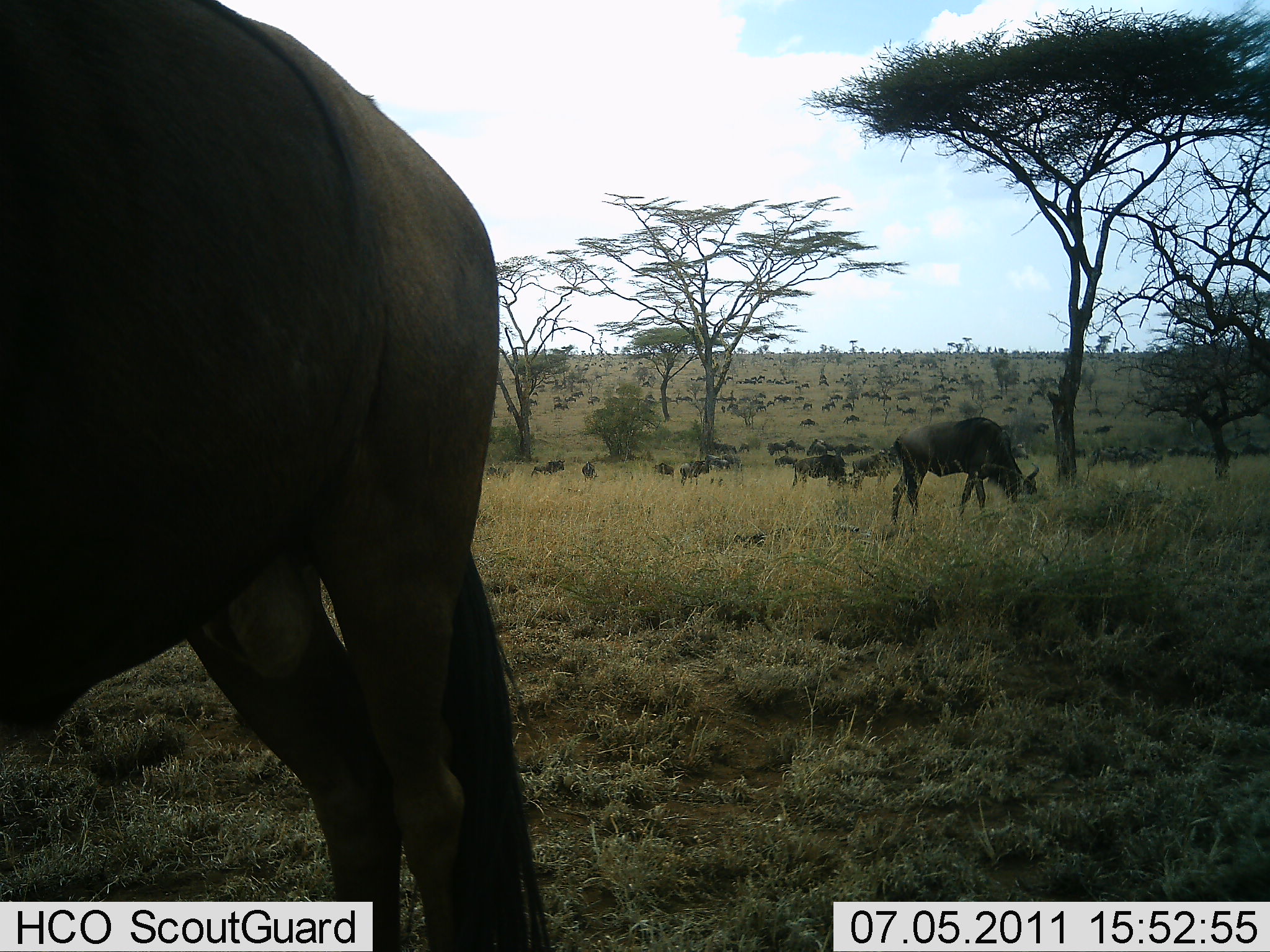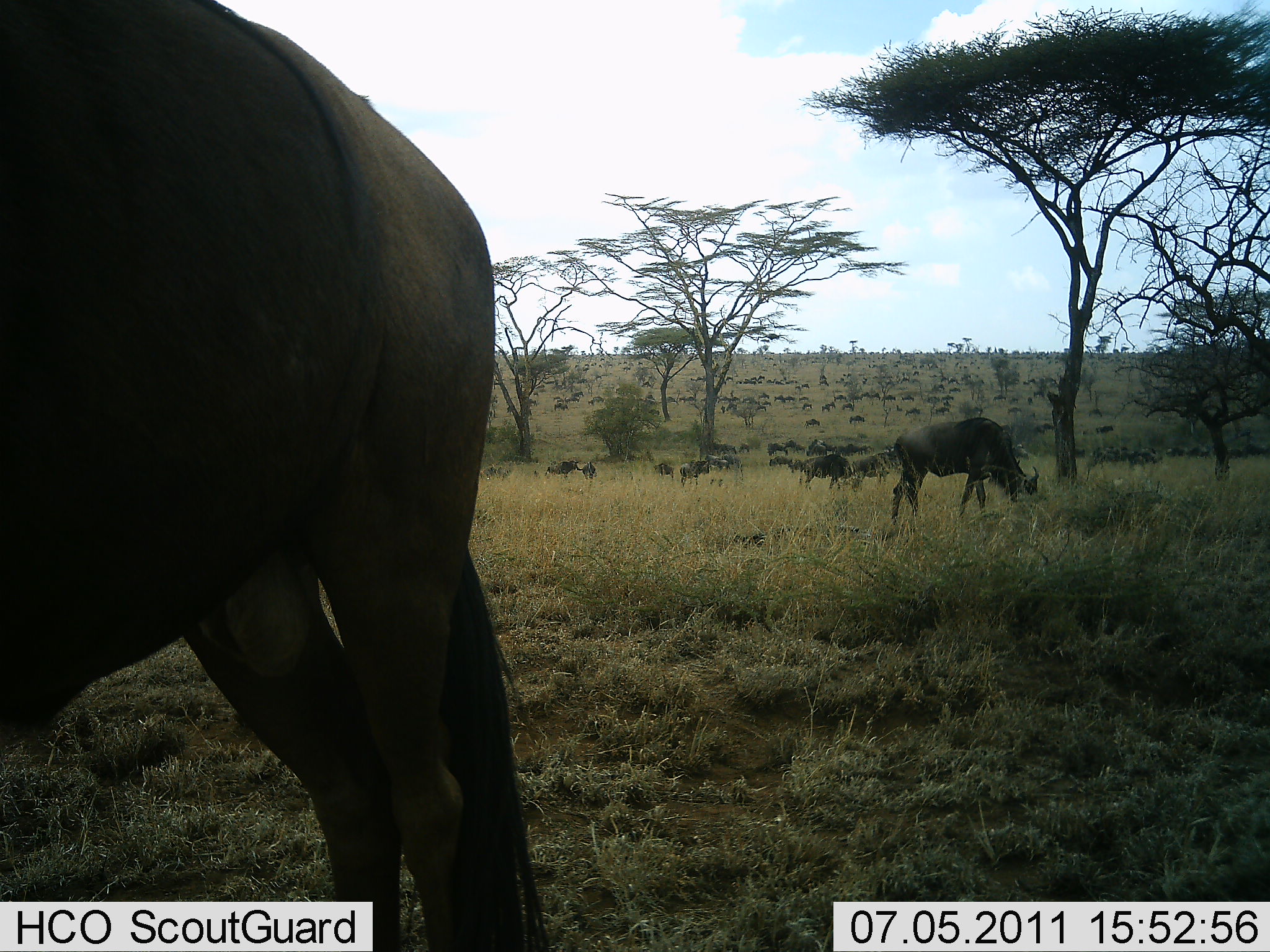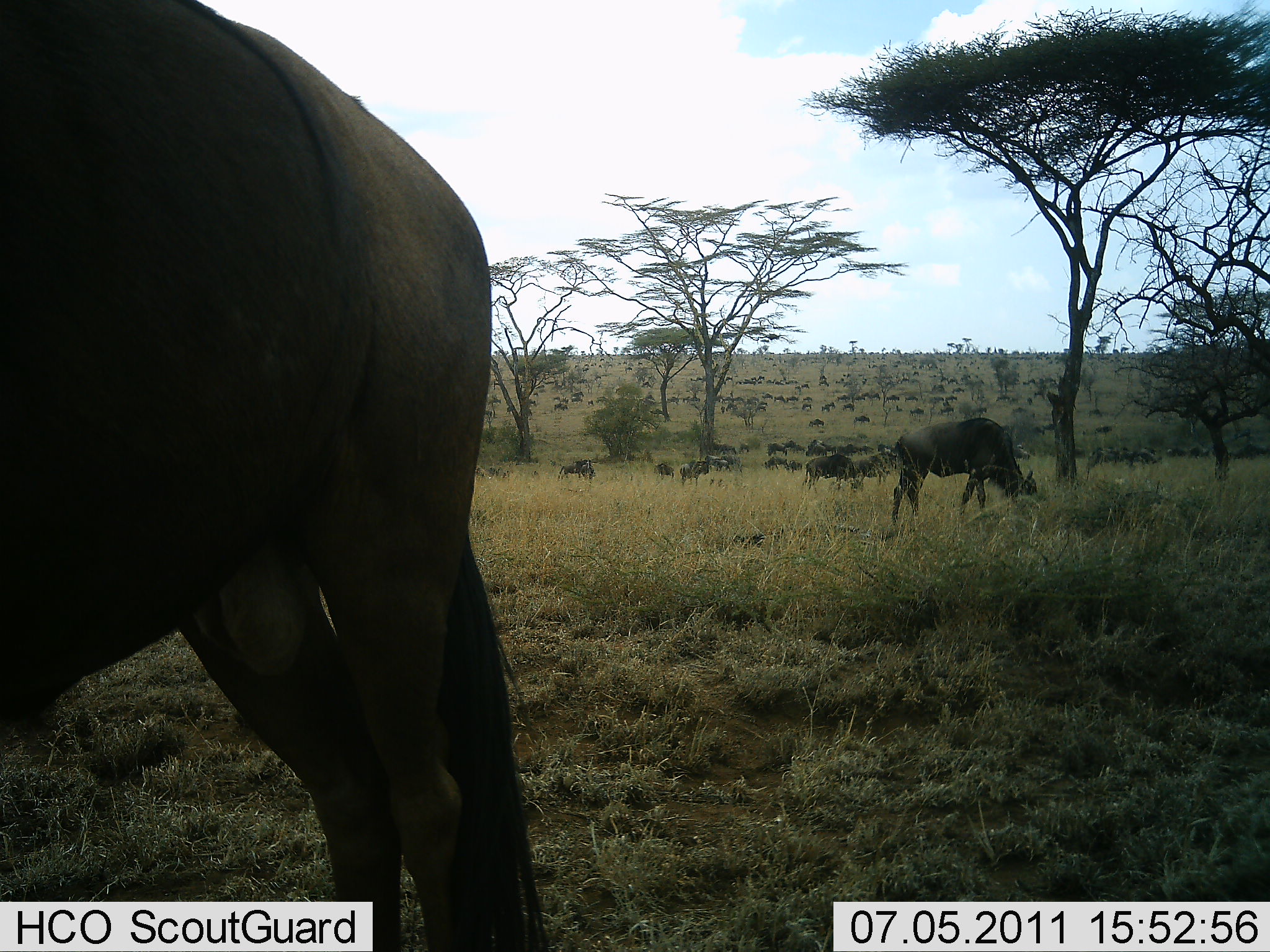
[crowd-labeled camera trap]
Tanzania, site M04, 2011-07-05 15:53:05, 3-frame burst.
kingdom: Animalia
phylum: Chordata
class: Mammalia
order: Artiodactyla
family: Bovidae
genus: Connochaetes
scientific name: Connochaetes taurinus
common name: blue wildebeest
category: wildebeest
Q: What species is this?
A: Wildebeest (blue wildebeest) (Connochaetes taurinus).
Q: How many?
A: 51+.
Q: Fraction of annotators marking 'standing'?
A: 50%.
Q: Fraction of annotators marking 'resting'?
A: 8%.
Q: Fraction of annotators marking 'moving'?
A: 42%.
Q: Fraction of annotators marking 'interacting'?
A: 0%.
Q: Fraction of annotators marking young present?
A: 8%.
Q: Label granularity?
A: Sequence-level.